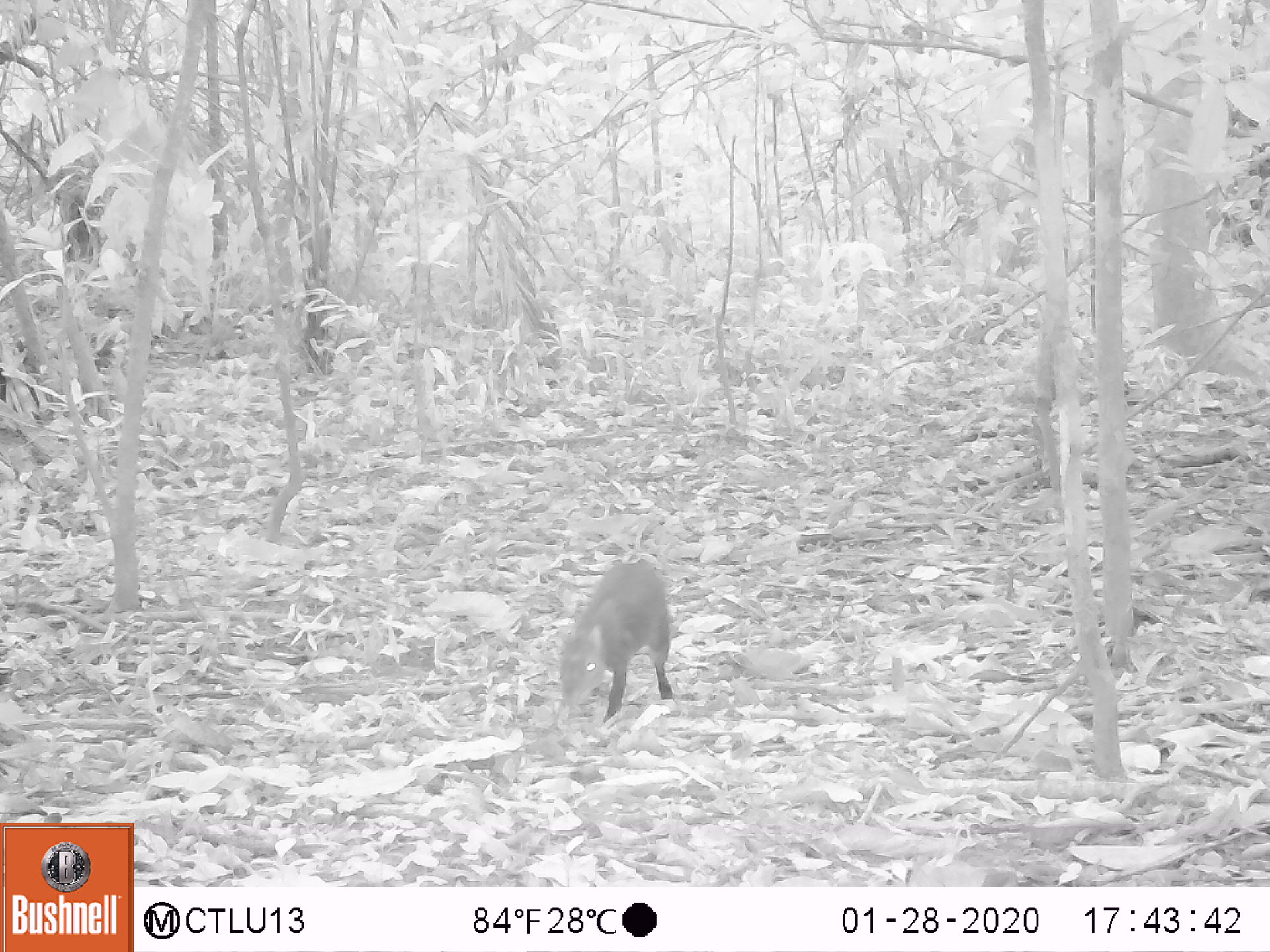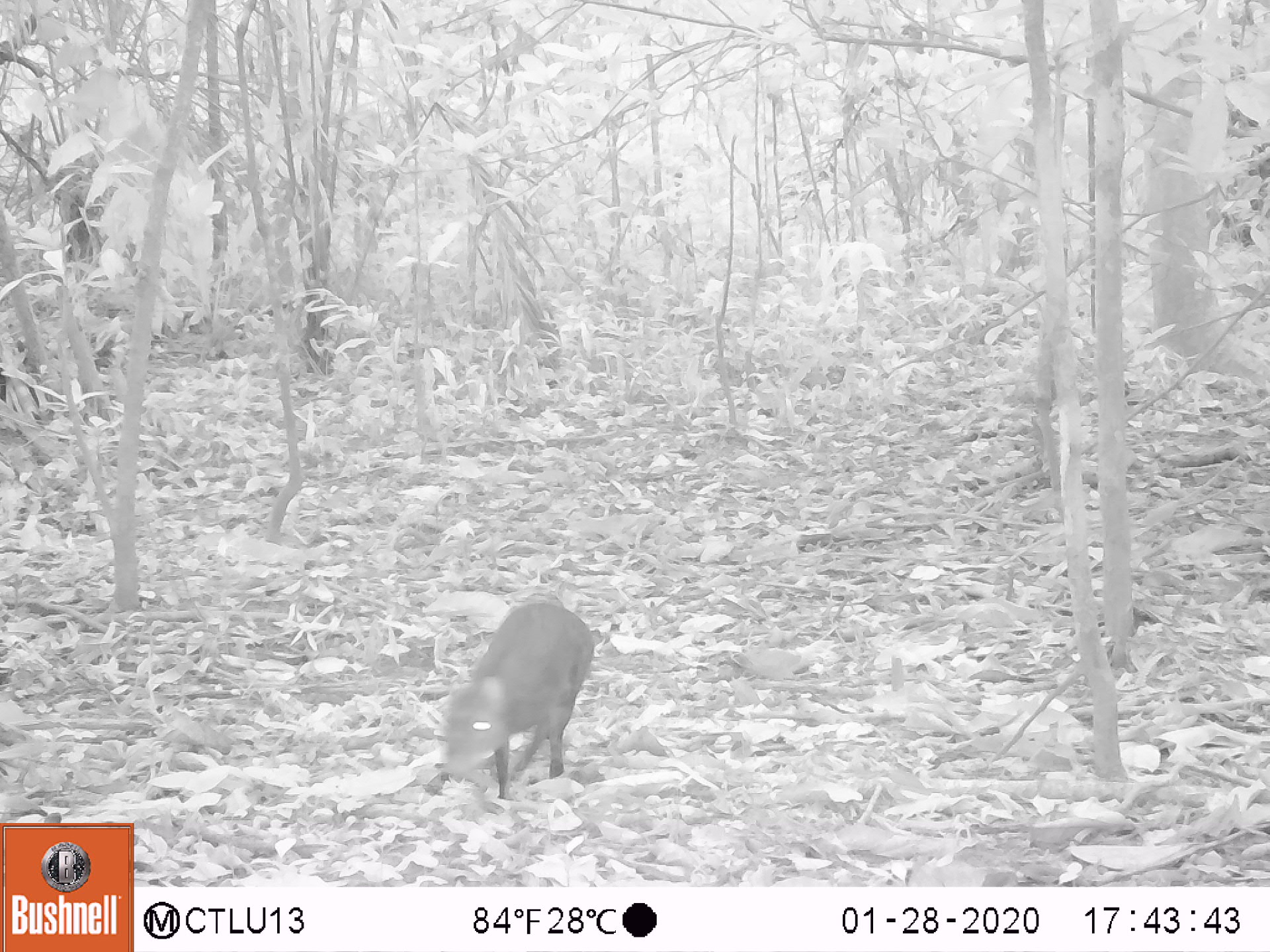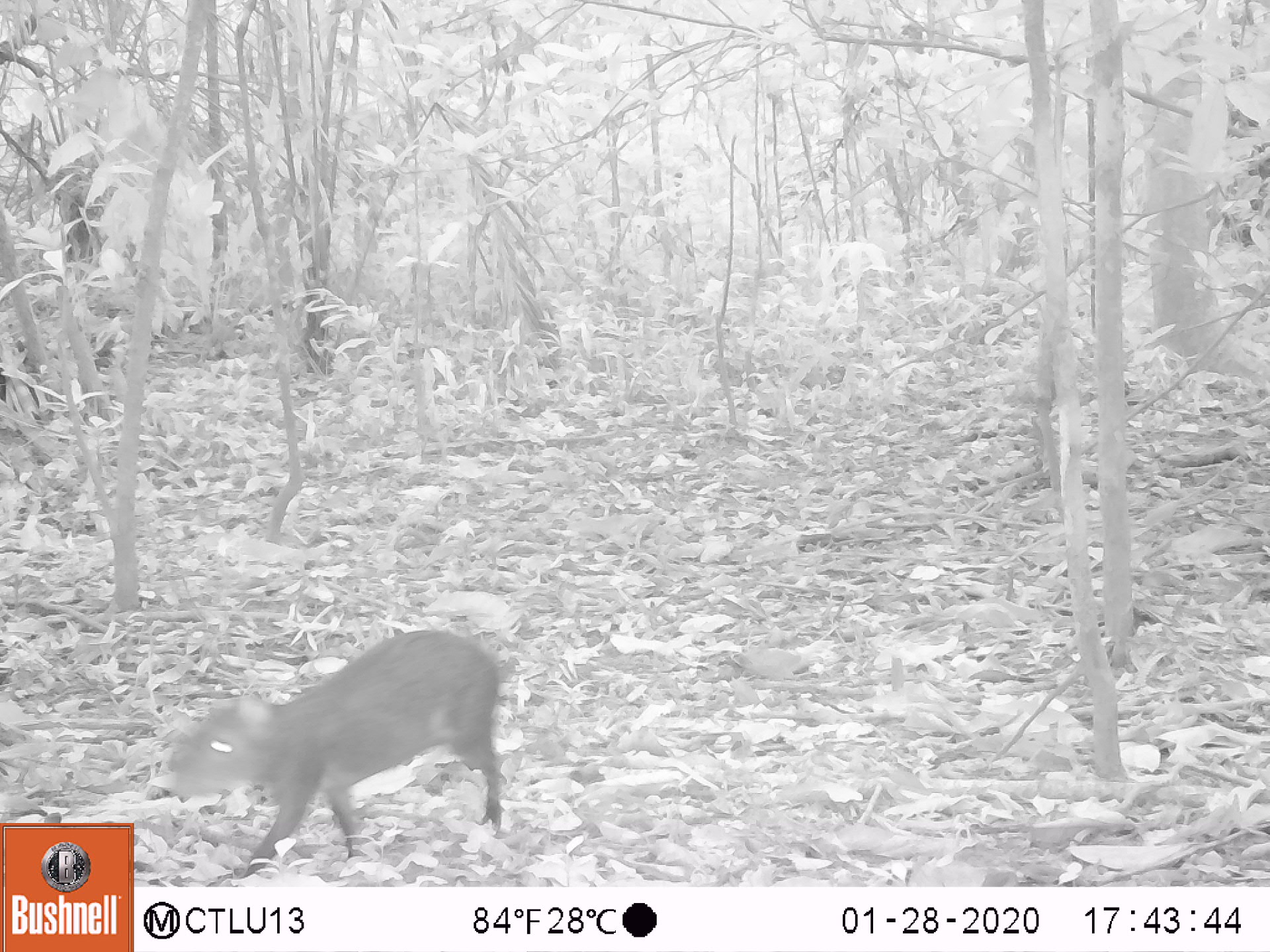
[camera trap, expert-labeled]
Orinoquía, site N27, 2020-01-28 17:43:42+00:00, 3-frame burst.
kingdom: Animalia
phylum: Chordata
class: Mammalia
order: Rodentia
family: Dasyproctidae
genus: Dasyprocta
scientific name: Dasyprocta fuliginosa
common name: black agouti